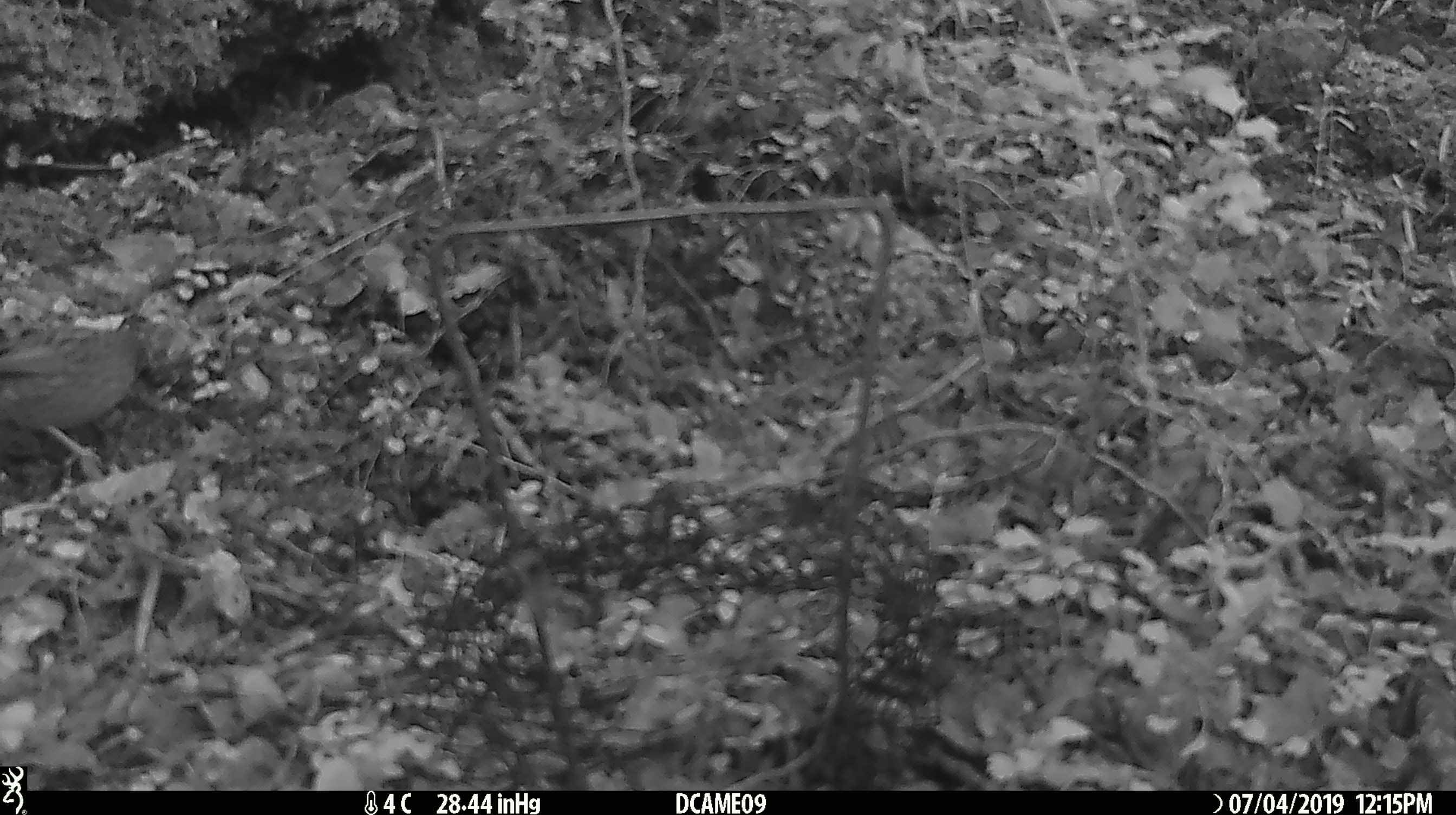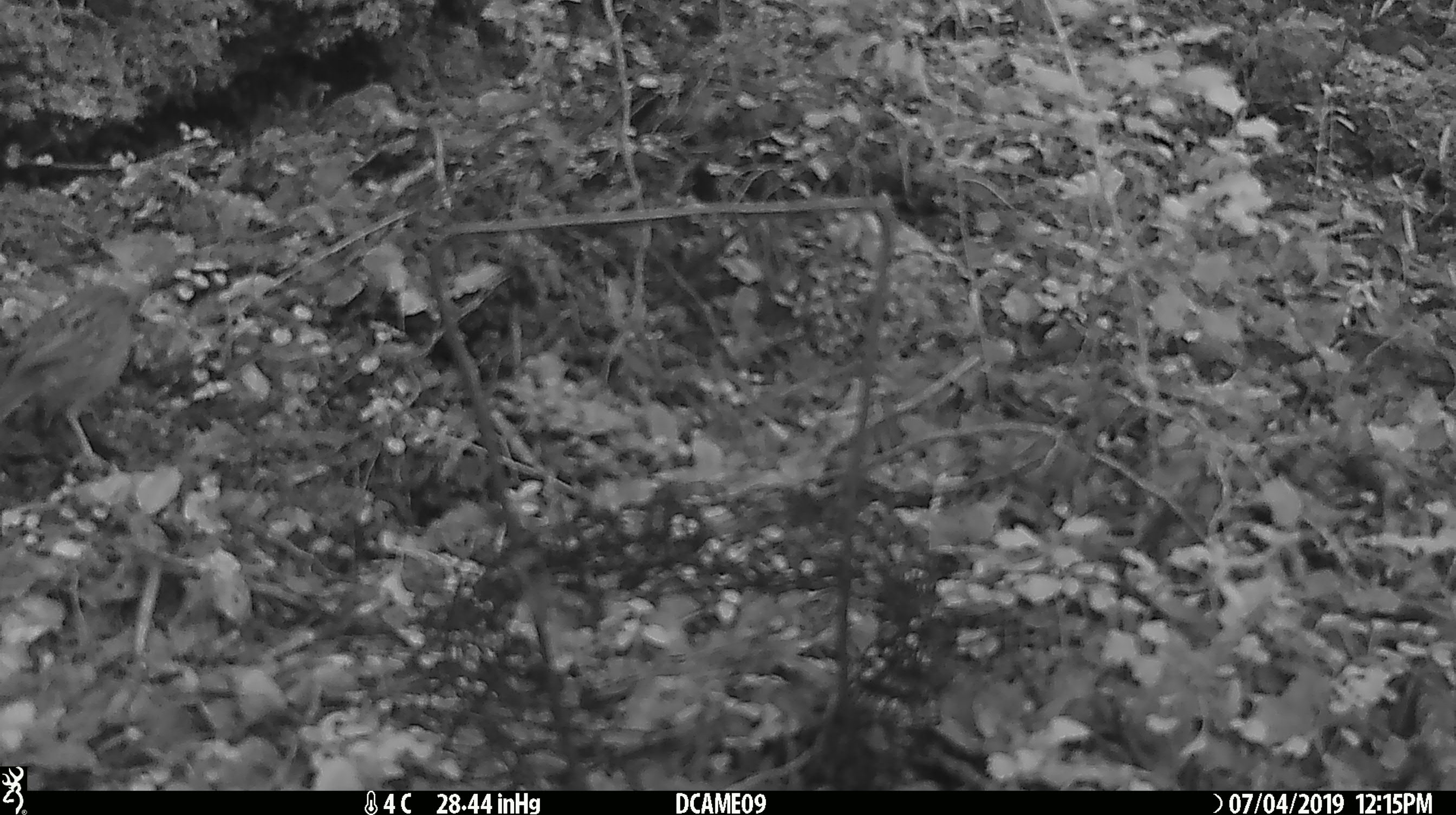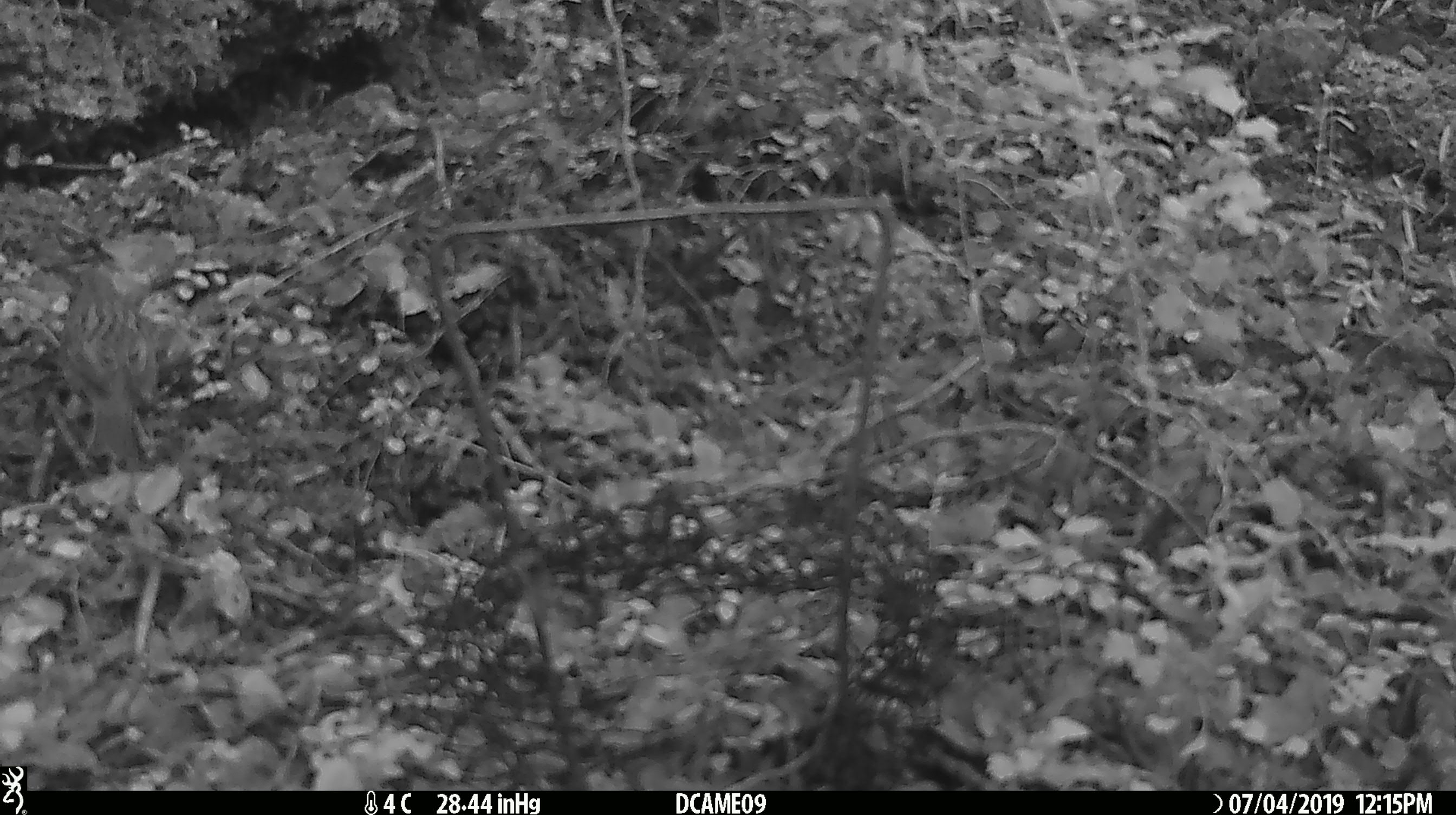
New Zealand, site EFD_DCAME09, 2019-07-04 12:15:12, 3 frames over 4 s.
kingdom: Animalia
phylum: Chordata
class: Aves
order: Passeriformes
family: Prunellidae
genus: Prunella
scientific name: Prunella modularis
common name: dunnock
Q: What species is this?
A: Dunnock (Prunella modularis).